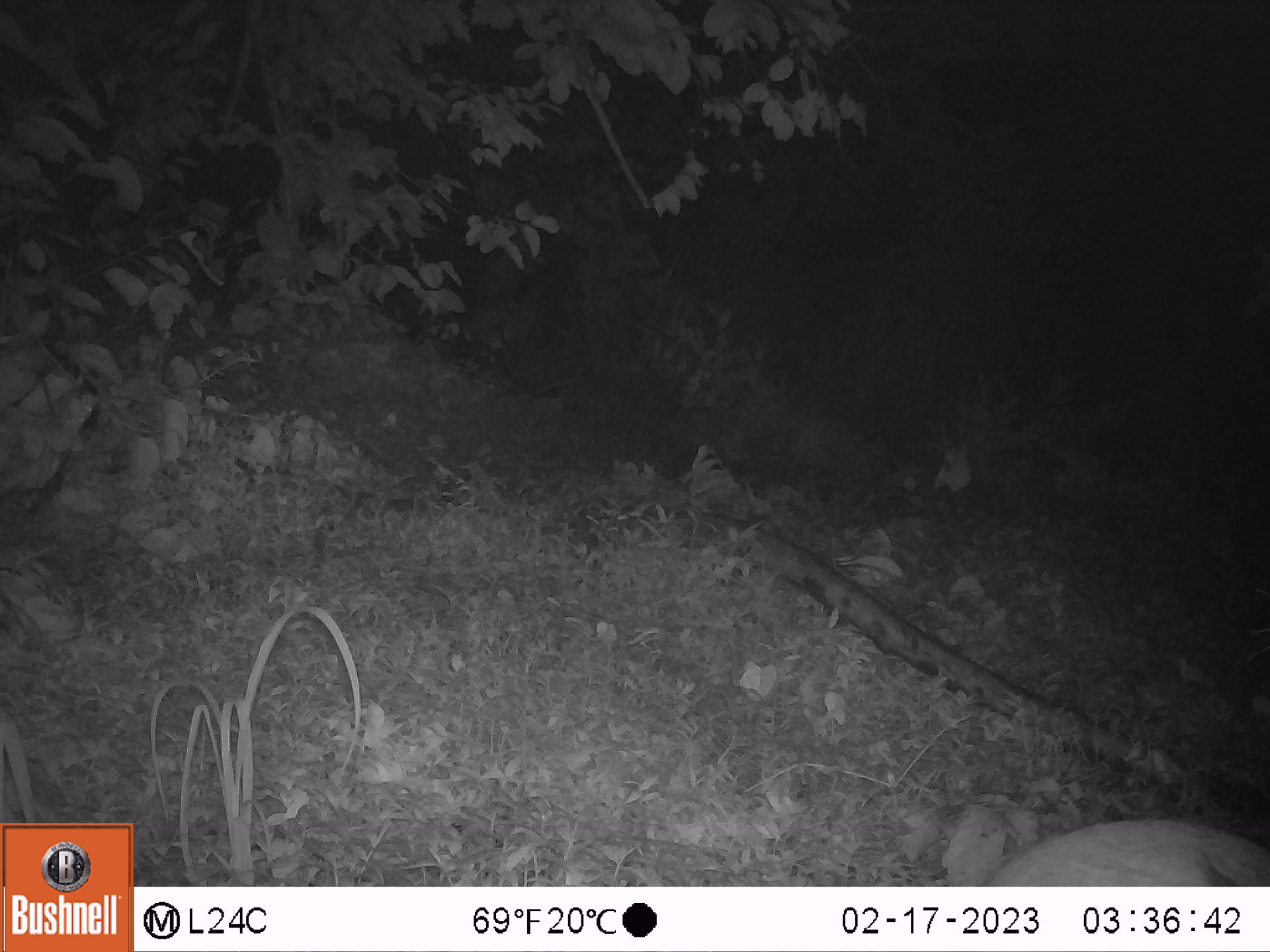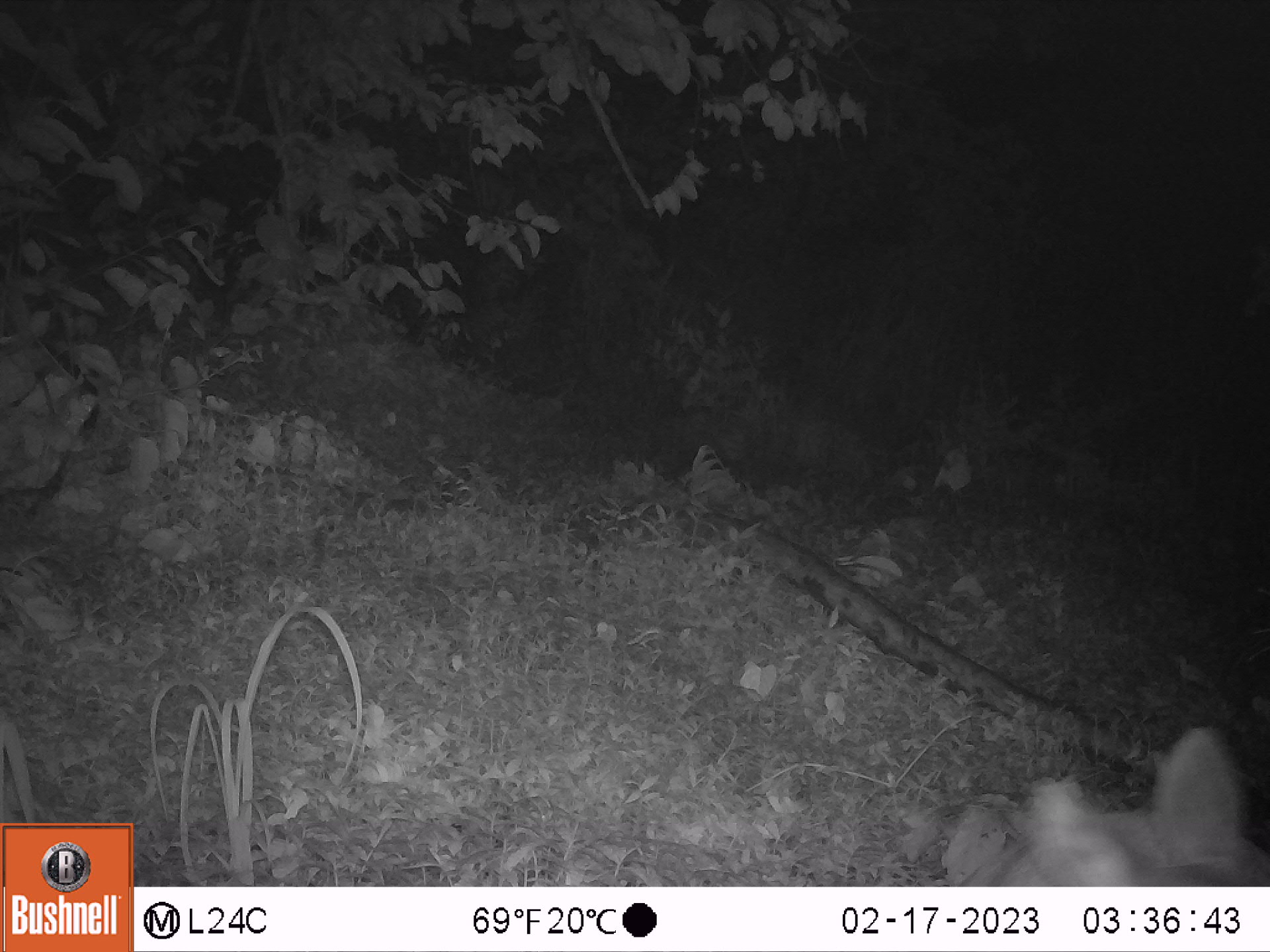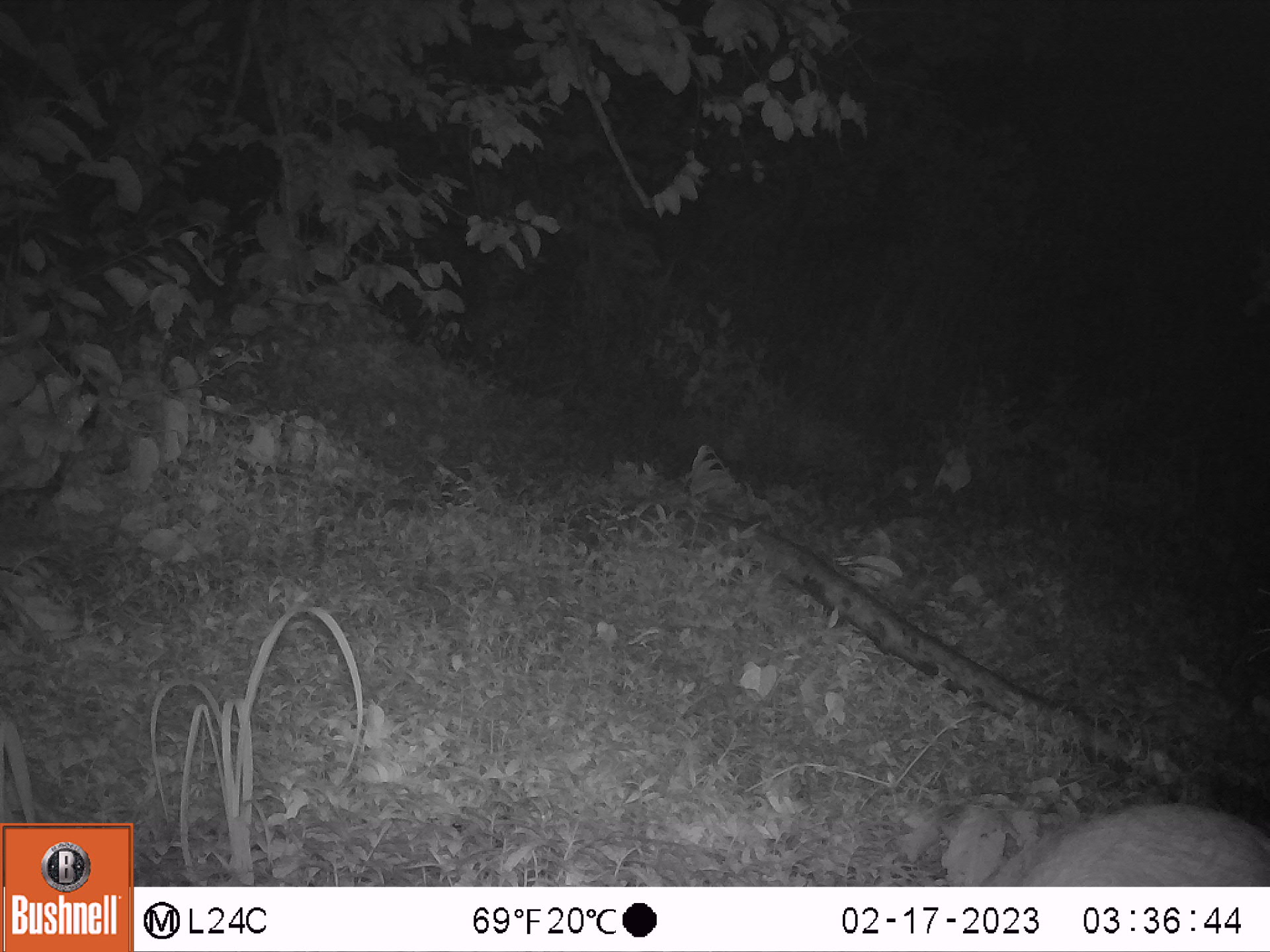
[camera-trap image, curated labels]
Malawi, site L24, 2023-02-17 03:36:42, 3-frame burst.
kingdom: Animalia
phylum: Chordata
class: Mammalia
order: Artiodactyla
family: Bovidae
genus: Tragelaphus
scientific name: Tragelaphus sylvaticus sylvaticus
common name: cape bushbuck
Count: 1.